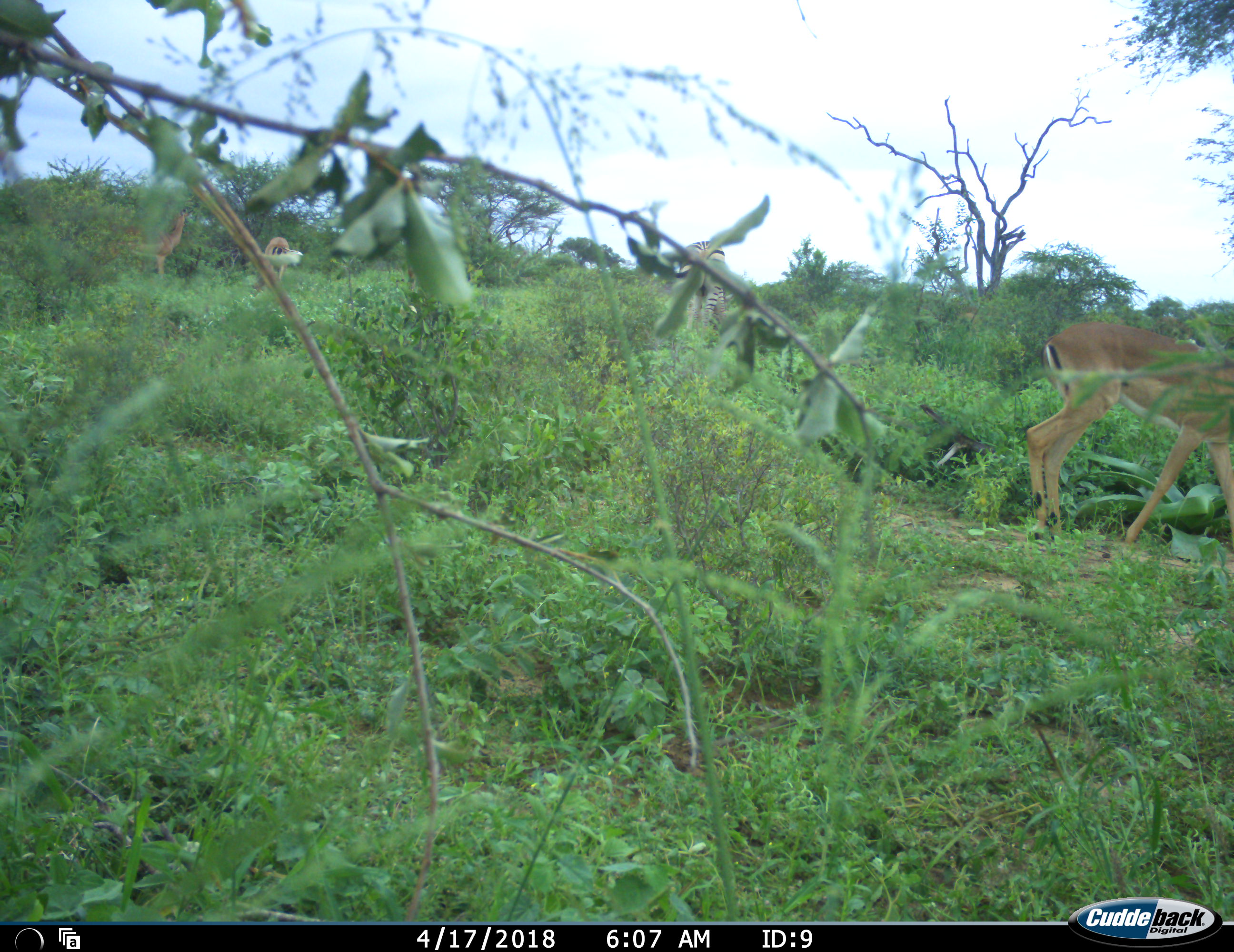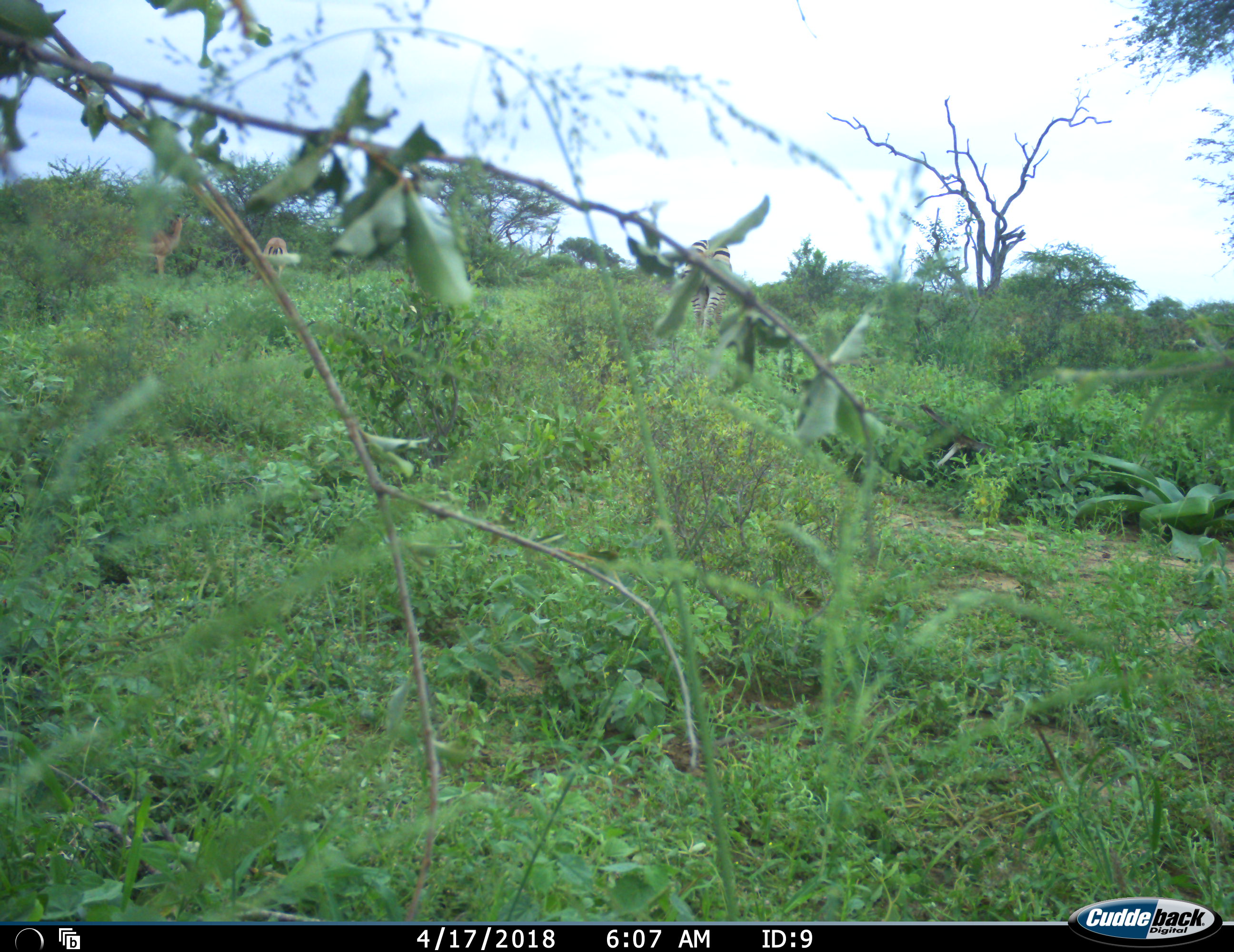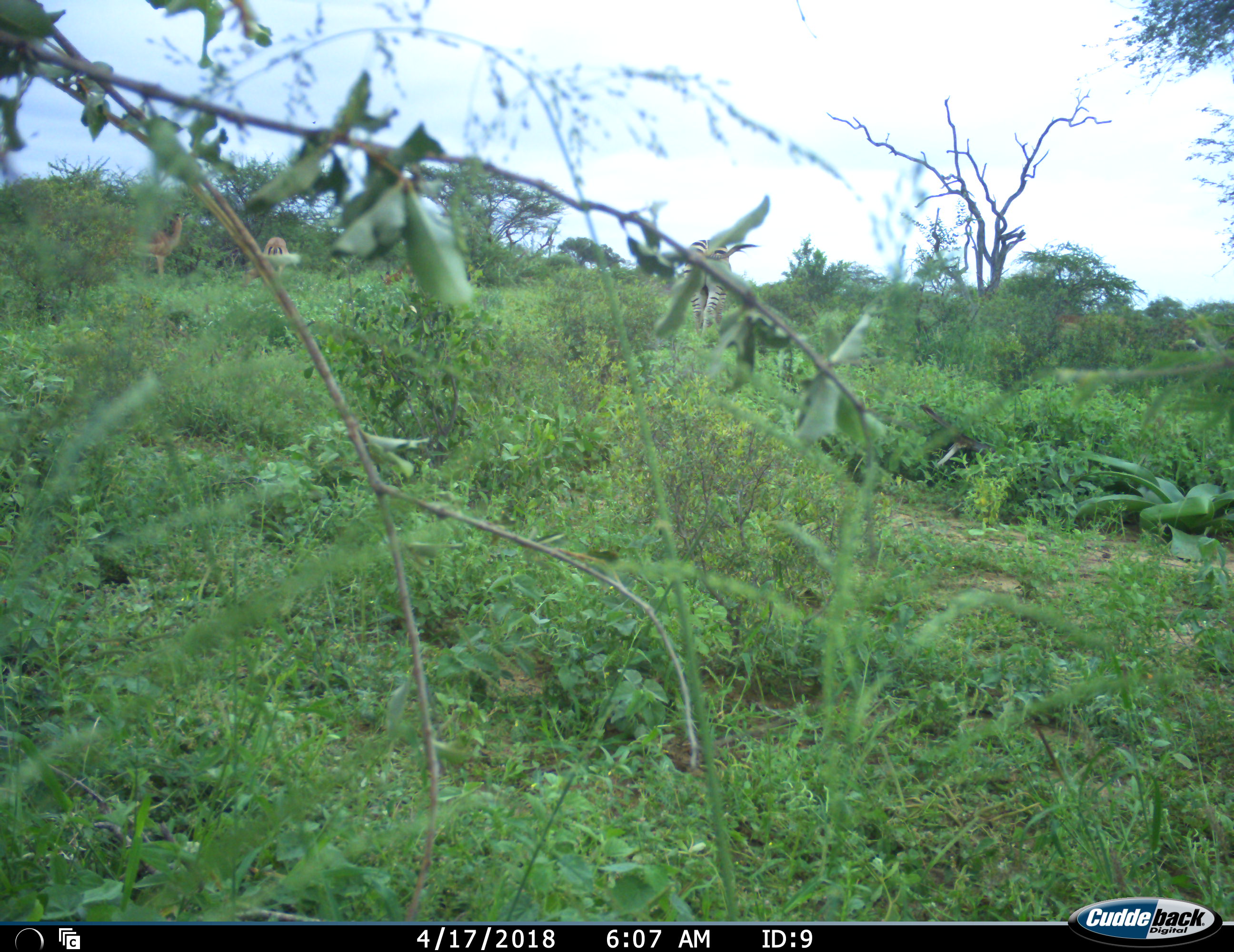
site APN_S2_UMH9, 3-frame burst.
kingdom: Animalia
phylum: Chordata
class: Mammalia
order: Artiodactyla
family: Bovidae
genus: Aepyceros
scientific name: Aepyceros melampus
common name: impala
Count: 3.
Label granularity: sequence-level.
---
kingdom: Animalia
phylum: Chordata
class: Mammalia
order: Perissodactyla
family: Equidae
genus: Equus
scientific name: Equus quagga burchellii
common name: burchell's zebra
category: zebraburchells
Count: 1.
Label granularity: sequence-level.